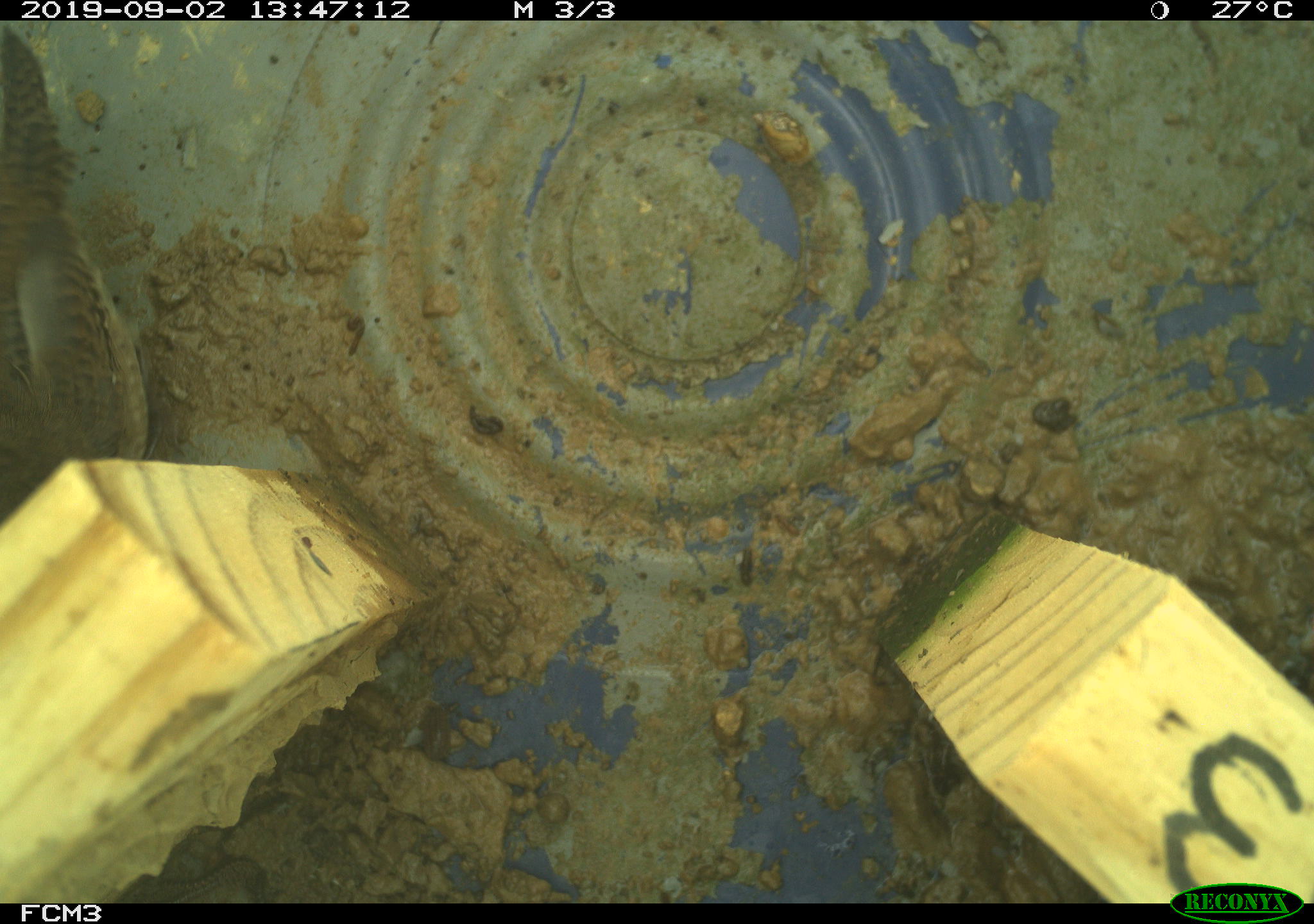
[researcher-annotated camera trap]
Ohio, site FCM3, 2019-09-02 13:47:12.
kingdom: Animalia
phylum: Chordata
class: Aves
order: Passeriformes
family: Troglodytidae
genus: Troglodytes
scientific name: Troglodytes aedon aedon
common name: northern house wren